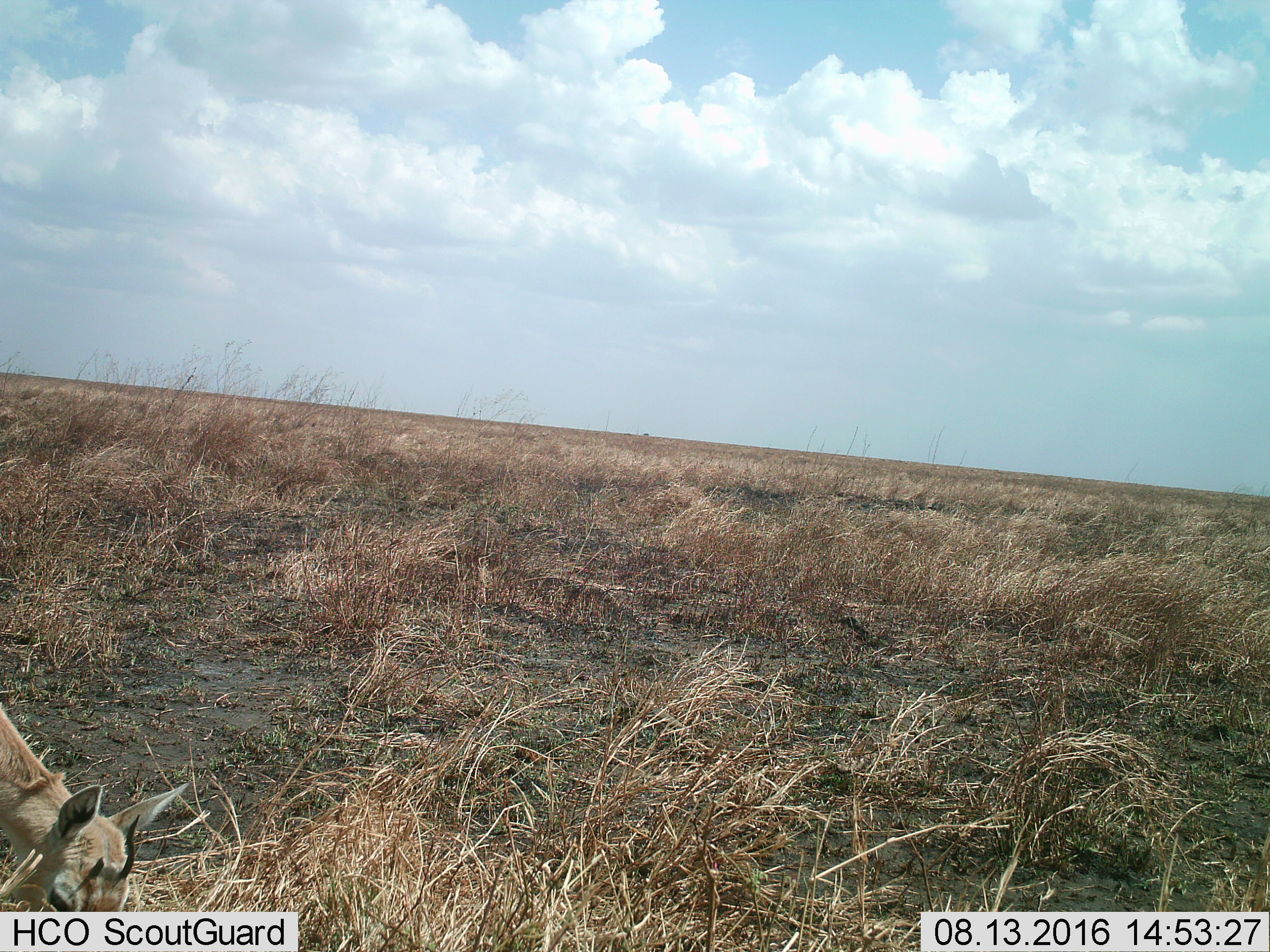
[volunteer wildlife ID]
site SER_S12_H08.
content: unidentified animal